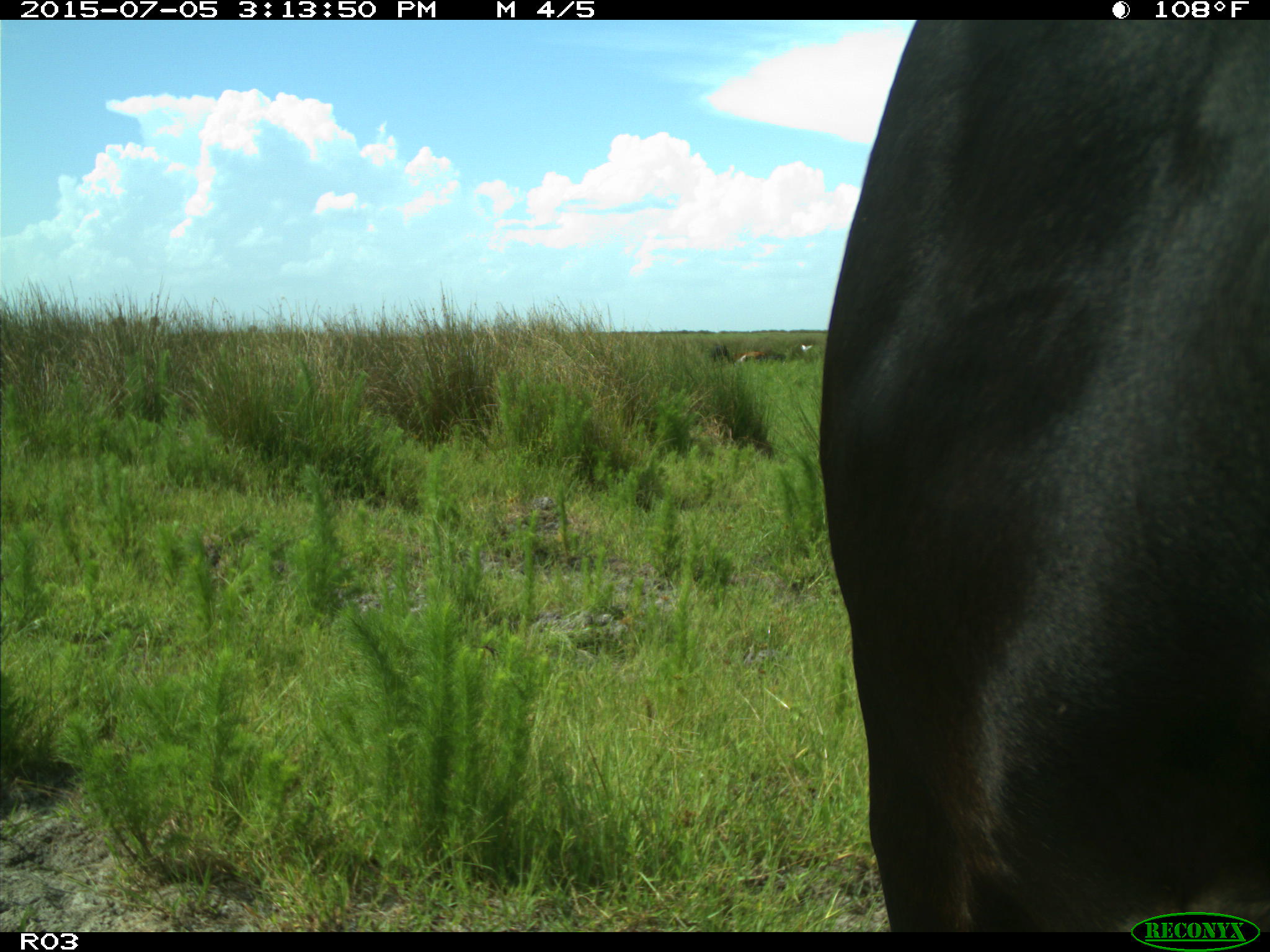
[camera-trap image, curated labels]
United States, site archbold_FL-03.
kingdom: Animalia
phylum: Chordata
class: Mammalia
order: Artiodactyla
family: Bovidae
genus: Bos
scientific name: Bos taurus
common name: domestic cow